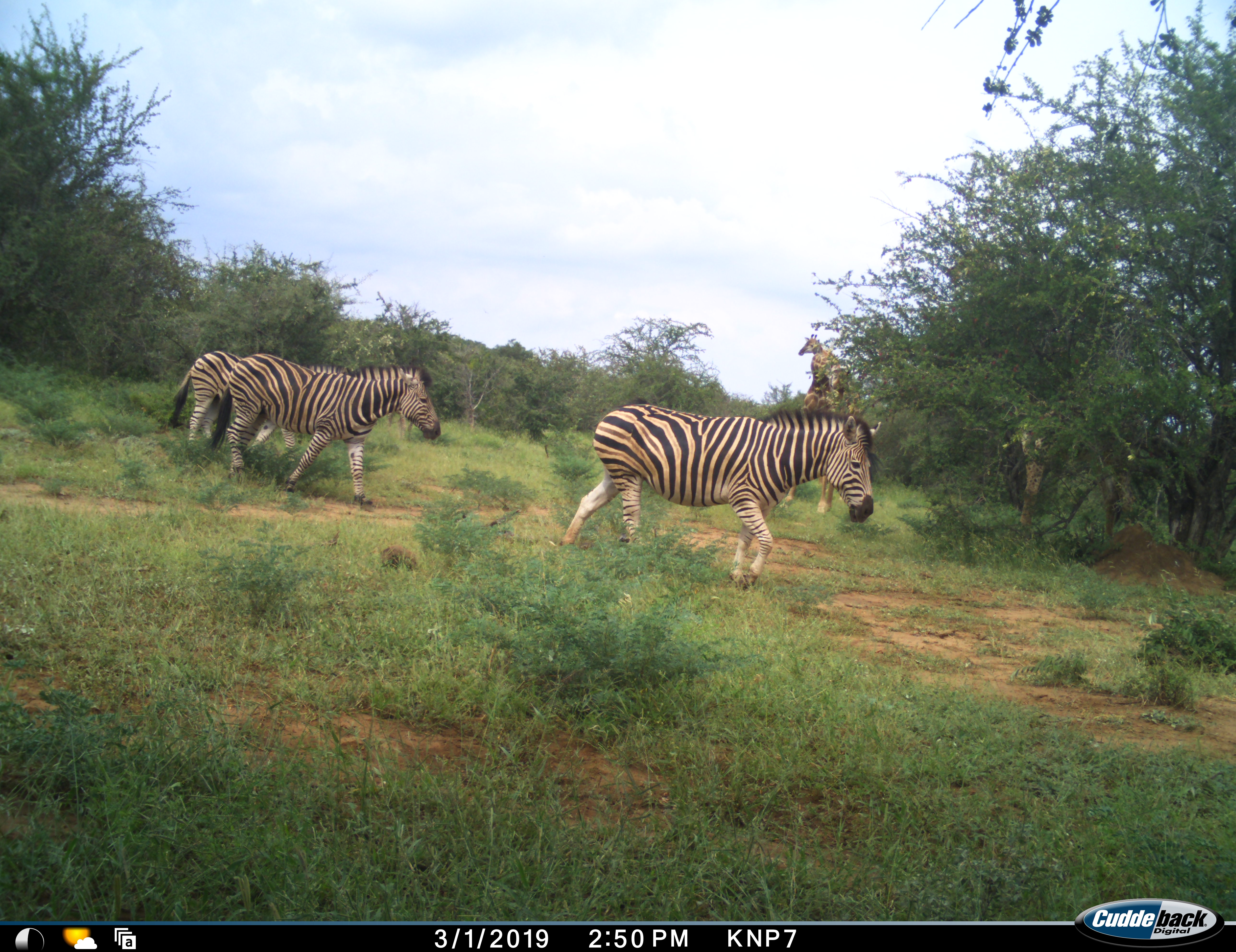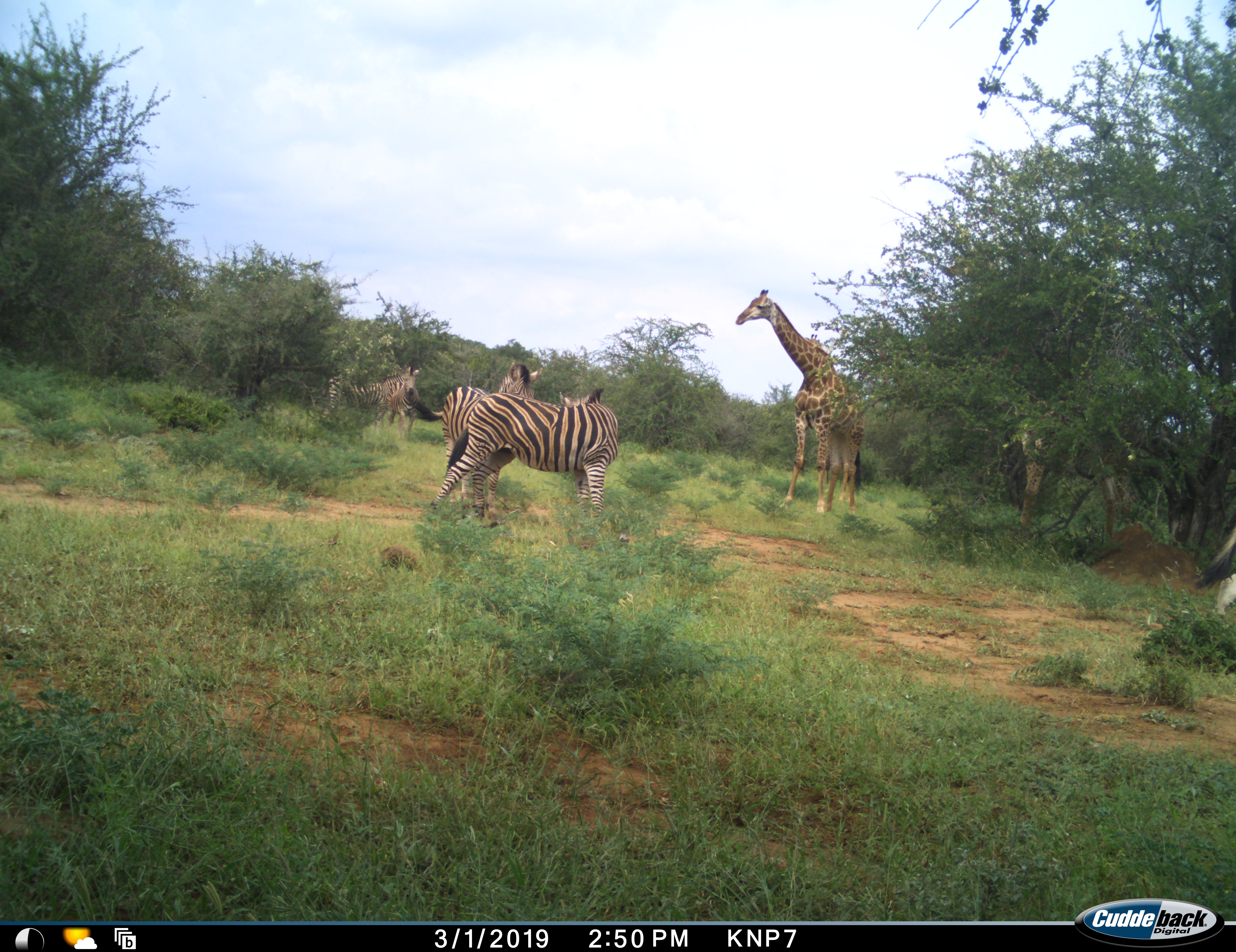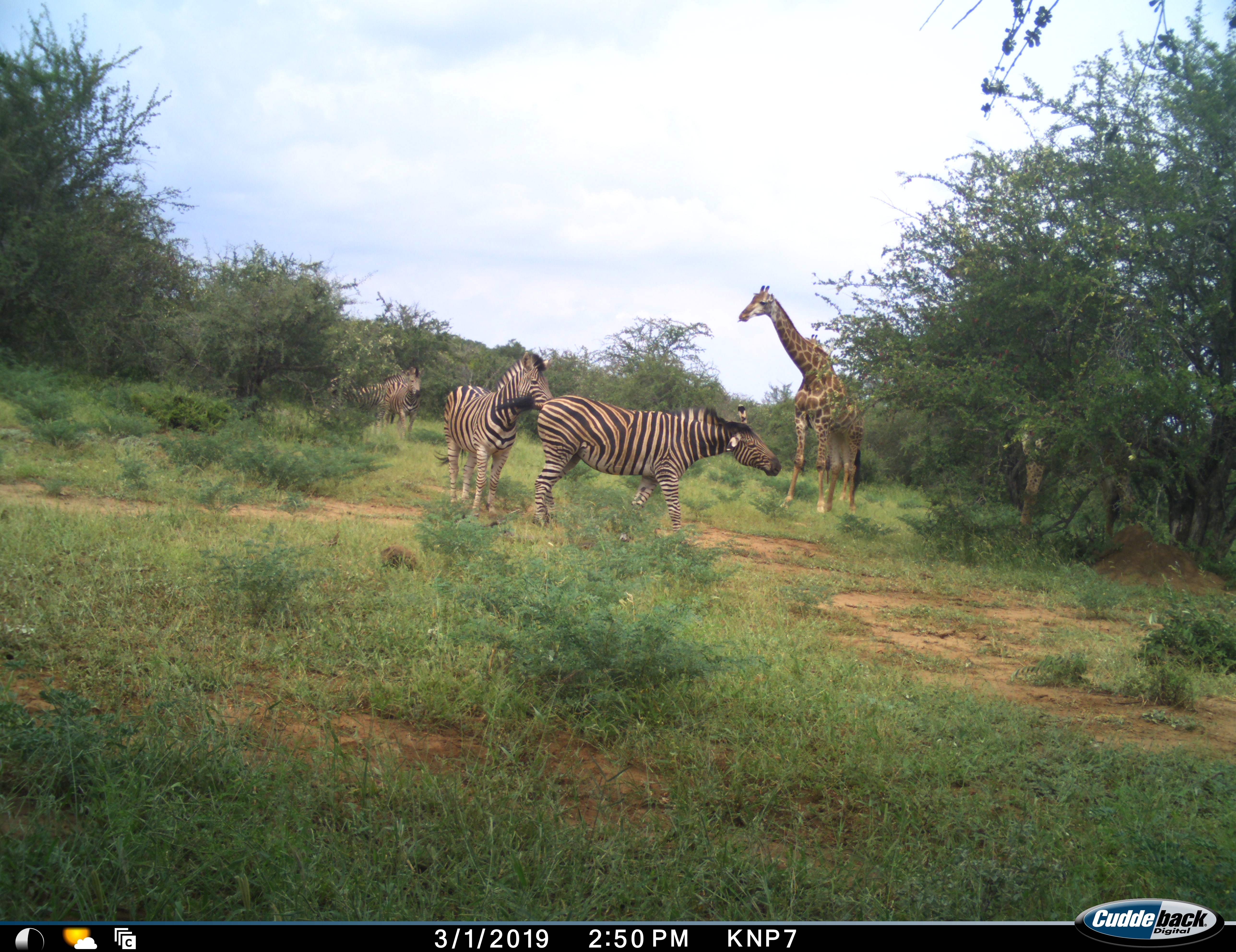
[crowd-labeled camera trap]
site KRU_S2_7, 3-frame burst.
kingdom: Animalia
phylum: Chordata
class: Mammalia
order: Artiodactyla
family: Giraffidae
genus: Giraffa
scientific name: Giraffa camelopardalis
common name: giraffe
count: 1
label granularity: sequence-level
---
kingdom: Animalia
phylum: Chordata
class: Mammalia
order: Perissodactyla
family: Equidae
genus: Equus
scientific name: Equus quagga burchellii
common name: burchell's zebra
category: zebraburchells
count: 4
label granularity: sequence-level